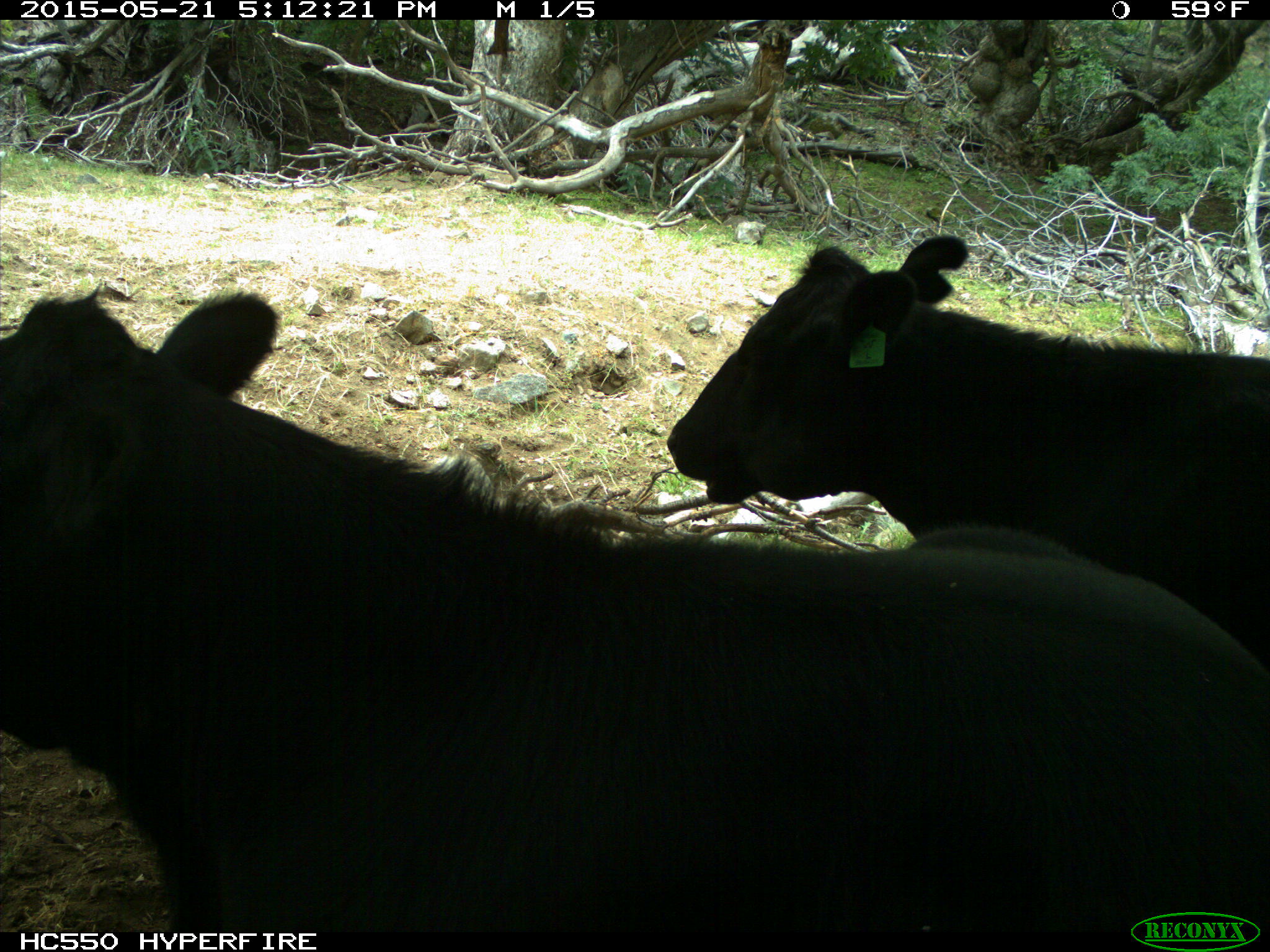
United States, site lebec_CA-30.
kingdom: Animalia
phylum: Chordata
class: Mammalia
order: Artiodactyla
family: Bovidae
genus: Bos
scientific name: Bos taurus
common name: domestic cow